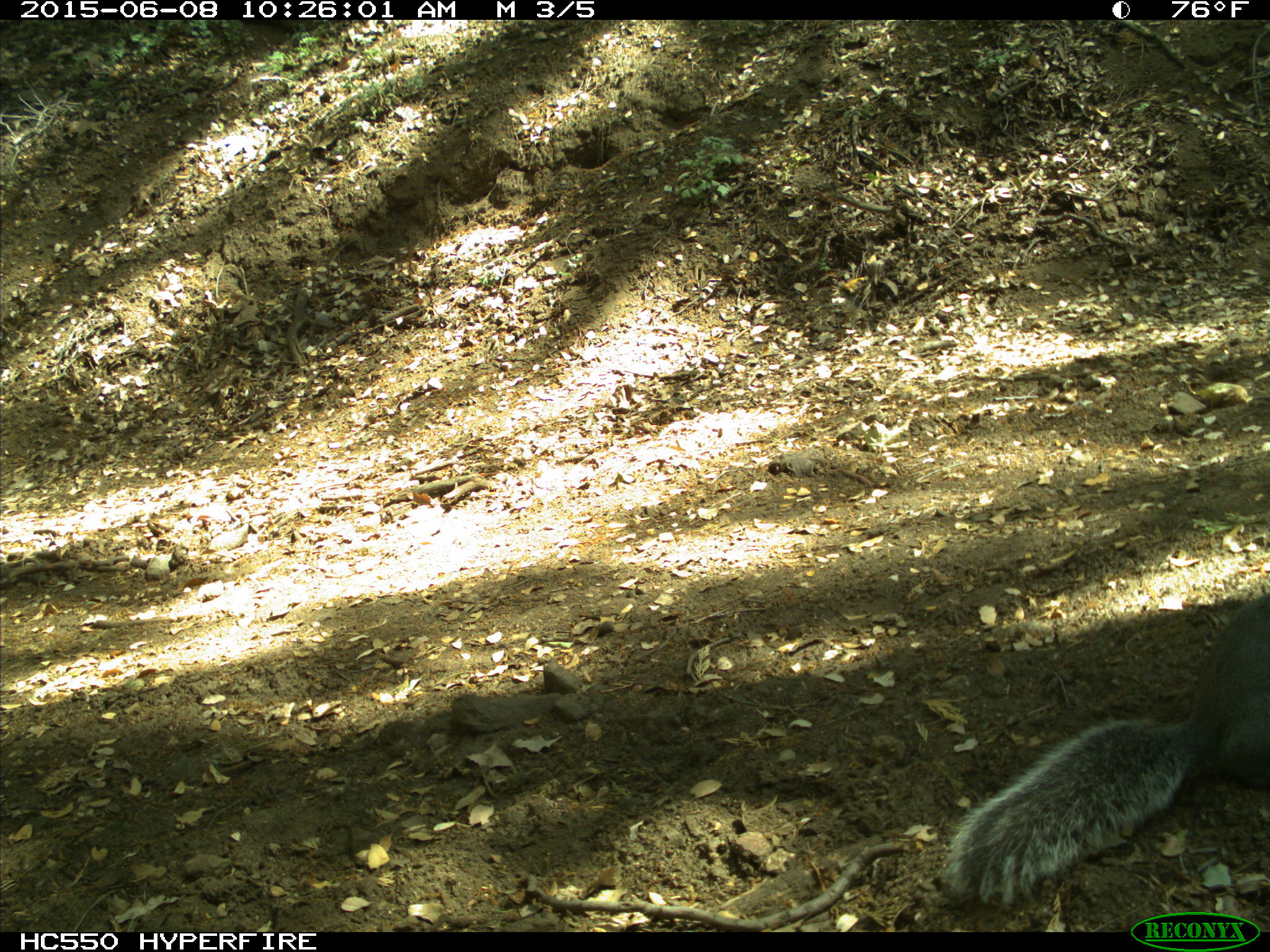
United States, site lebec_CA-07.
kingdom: Animalia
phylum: Chordata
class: Mammalia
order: Rodentia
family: Sciuridae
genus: Sciurus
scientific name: Sciurus carolinensis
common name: eastern gray squirrel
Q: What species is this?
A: Sciurus carolinensis (eastern gray squirrel).